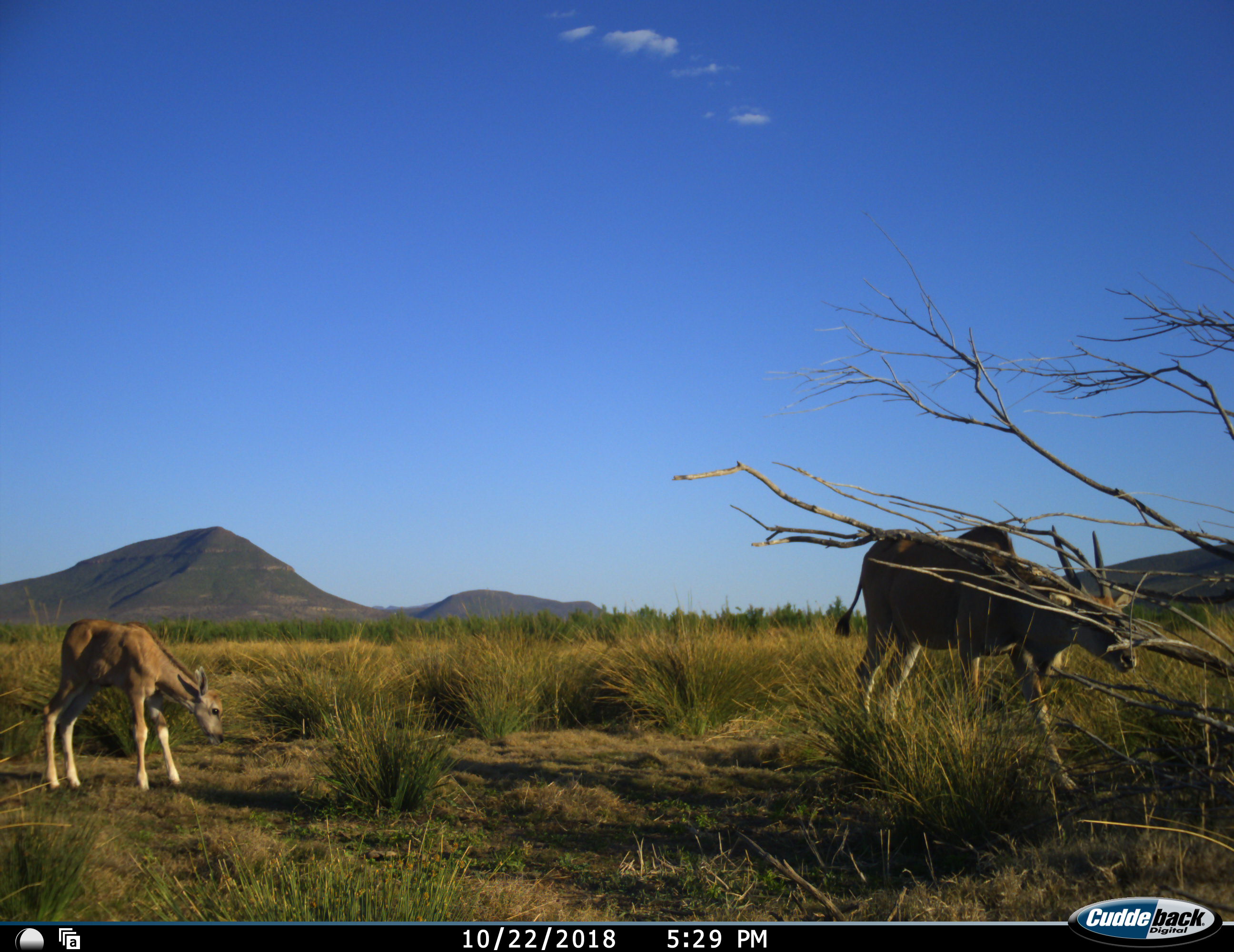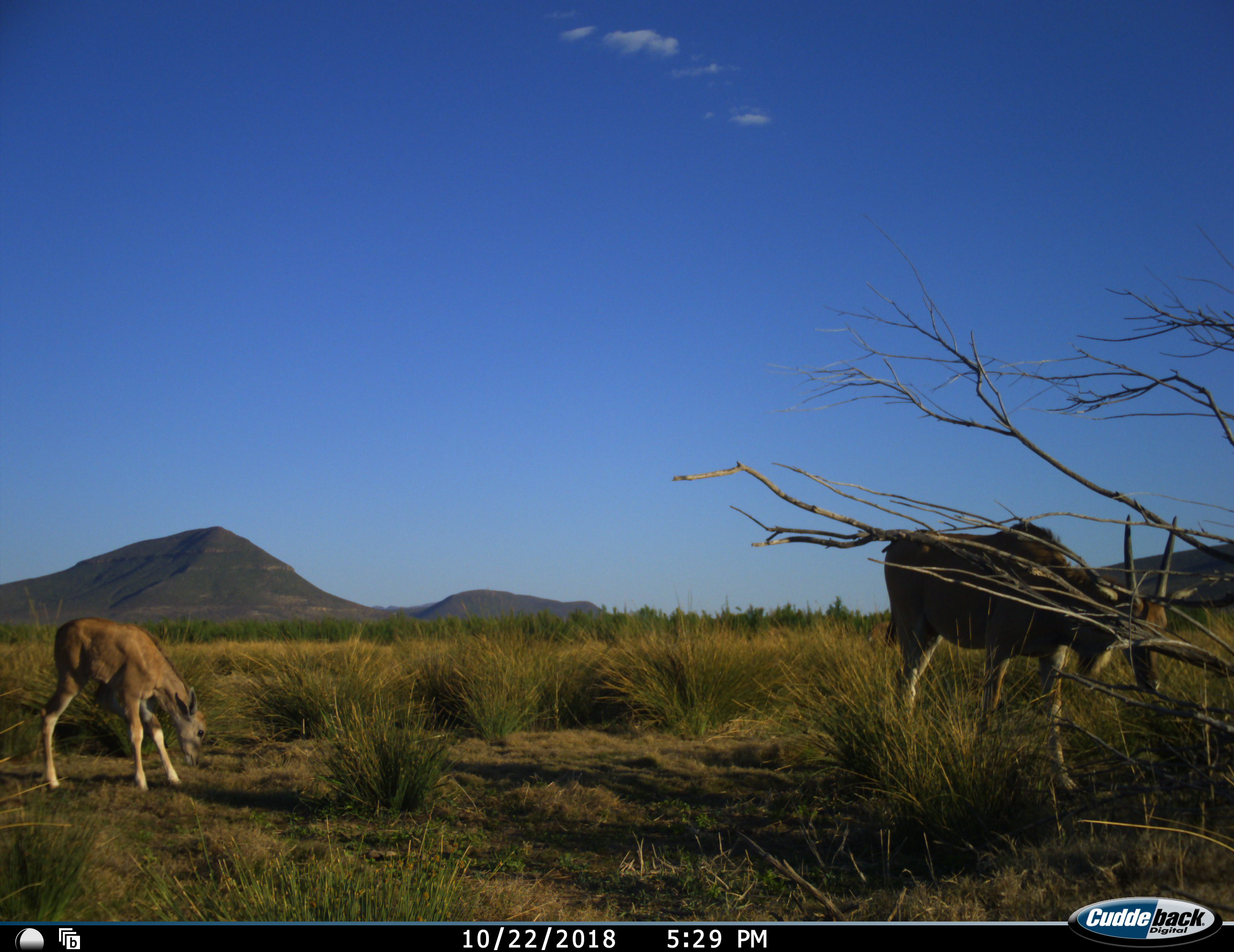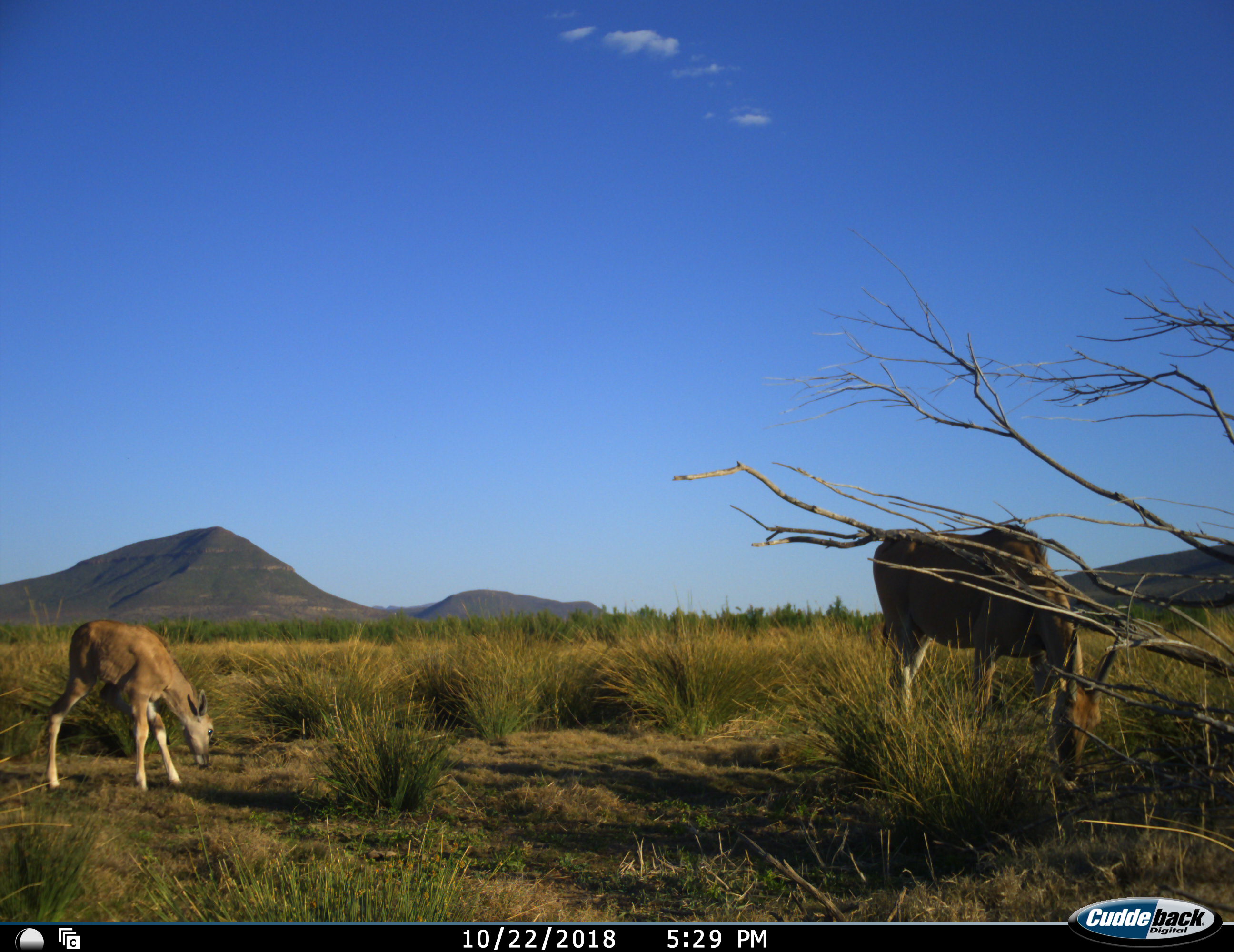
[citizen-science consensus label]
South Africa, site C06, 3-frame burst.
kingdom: Animalia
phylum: Chordata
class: Mammalia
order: Artiodactyla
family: Bovidae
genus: Tragelaphus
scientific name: Tragelaphus oryx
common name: eland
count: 2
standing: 67%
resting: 0%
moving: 11%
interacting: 0%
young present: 78%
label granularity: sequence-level